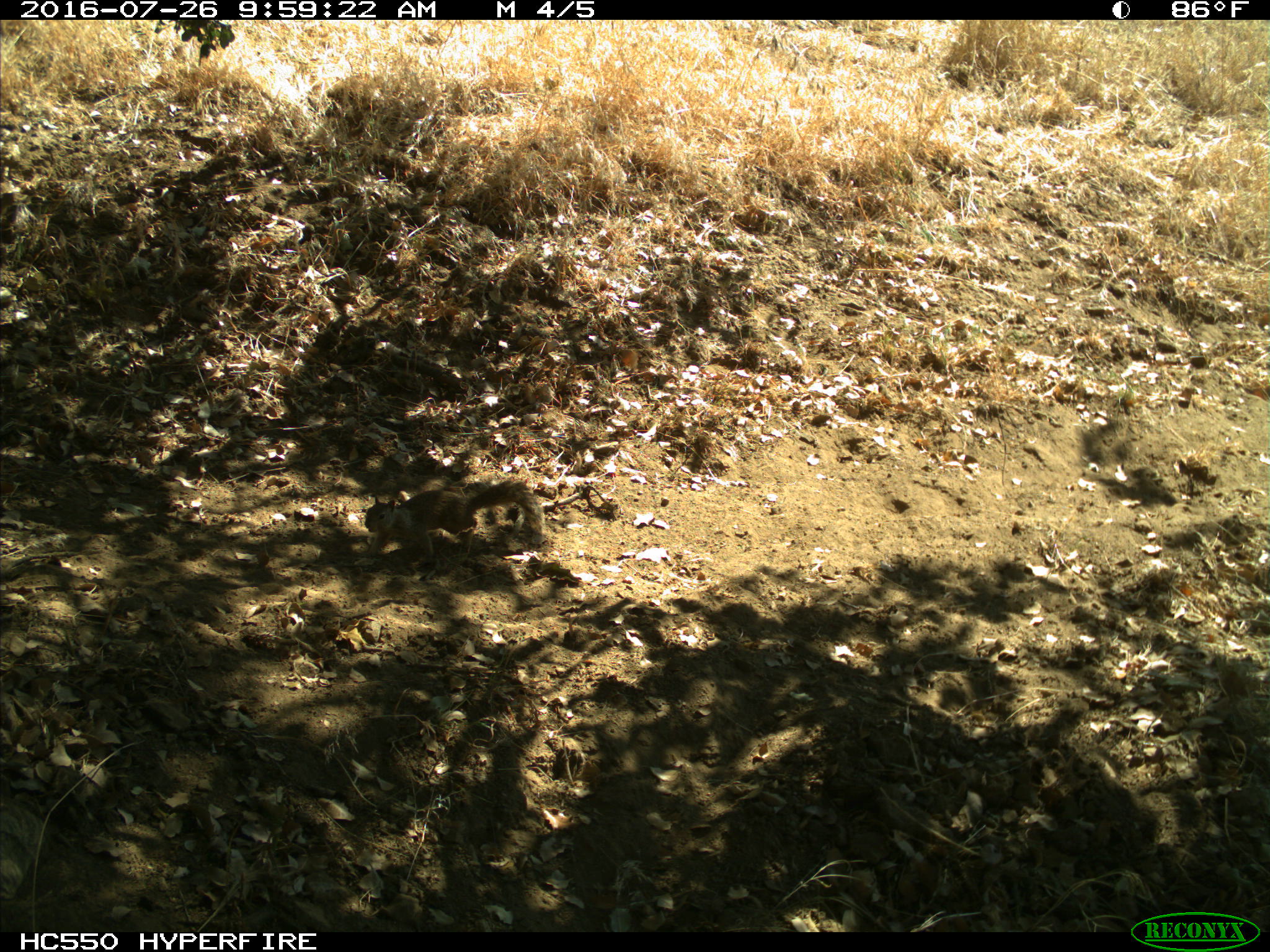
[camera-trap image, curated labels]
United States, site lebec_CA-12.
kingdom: Animalia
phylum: Chordata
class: Mammalia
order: Rodentia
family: Sciuridae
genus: Otospermophilus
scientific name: Otospermophilus beecheyi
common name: california ground squirrel